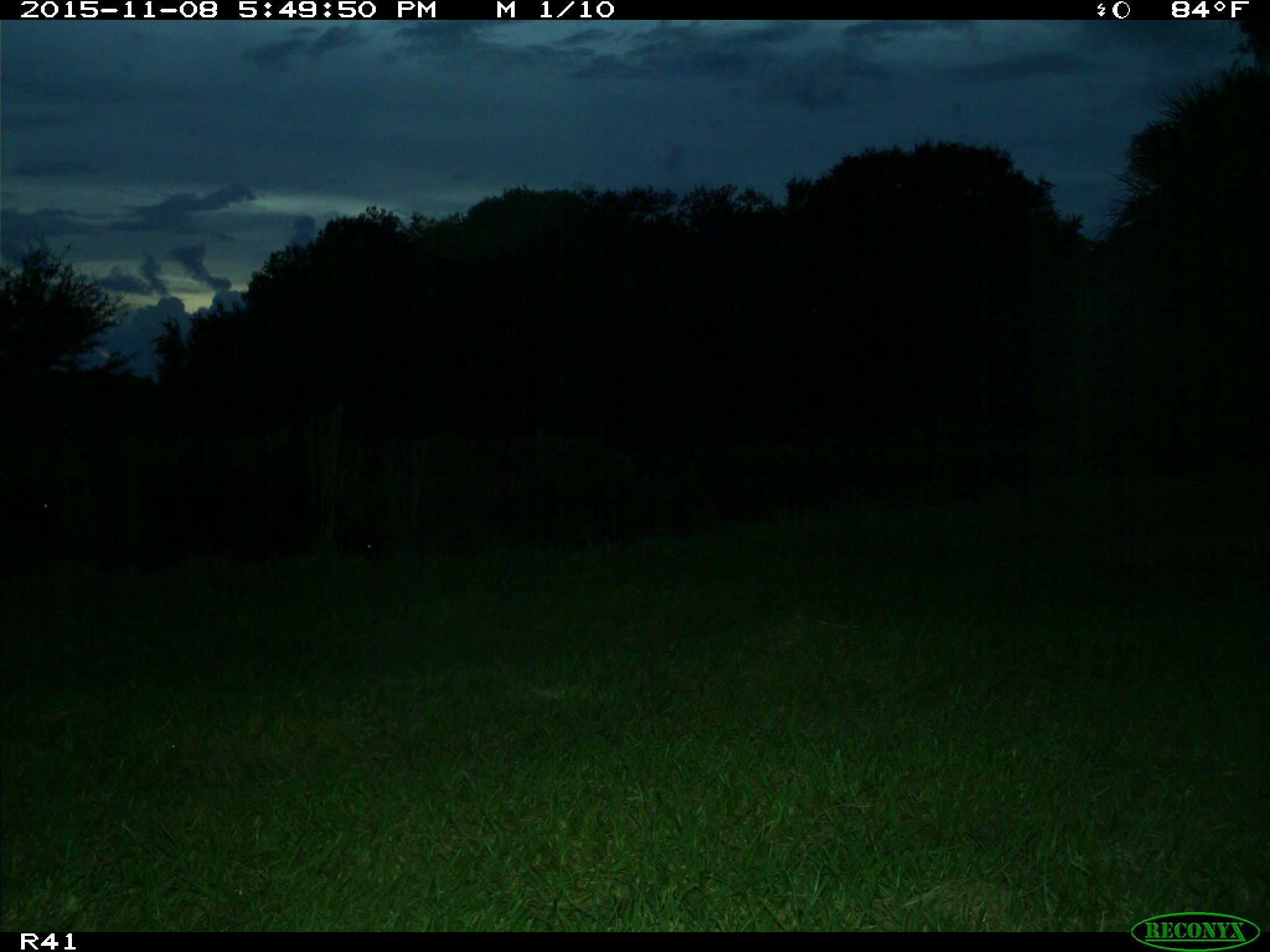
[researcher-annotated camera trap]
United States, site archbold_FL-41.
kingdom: Animalia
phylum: Chordata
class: Mammalia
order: Artiodactyla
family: Bovidae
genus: Bos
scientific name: Bos taurus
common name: domestic cow